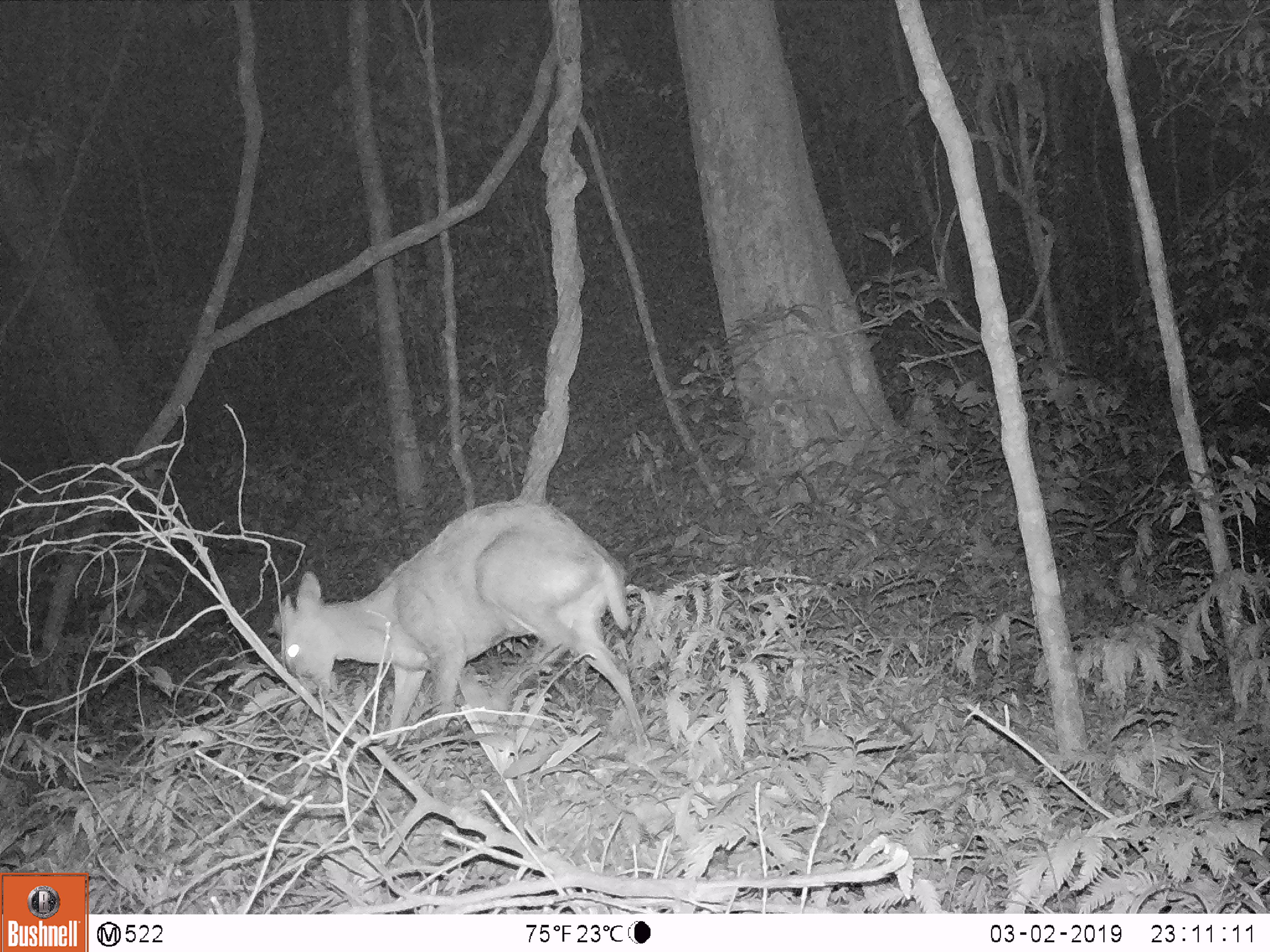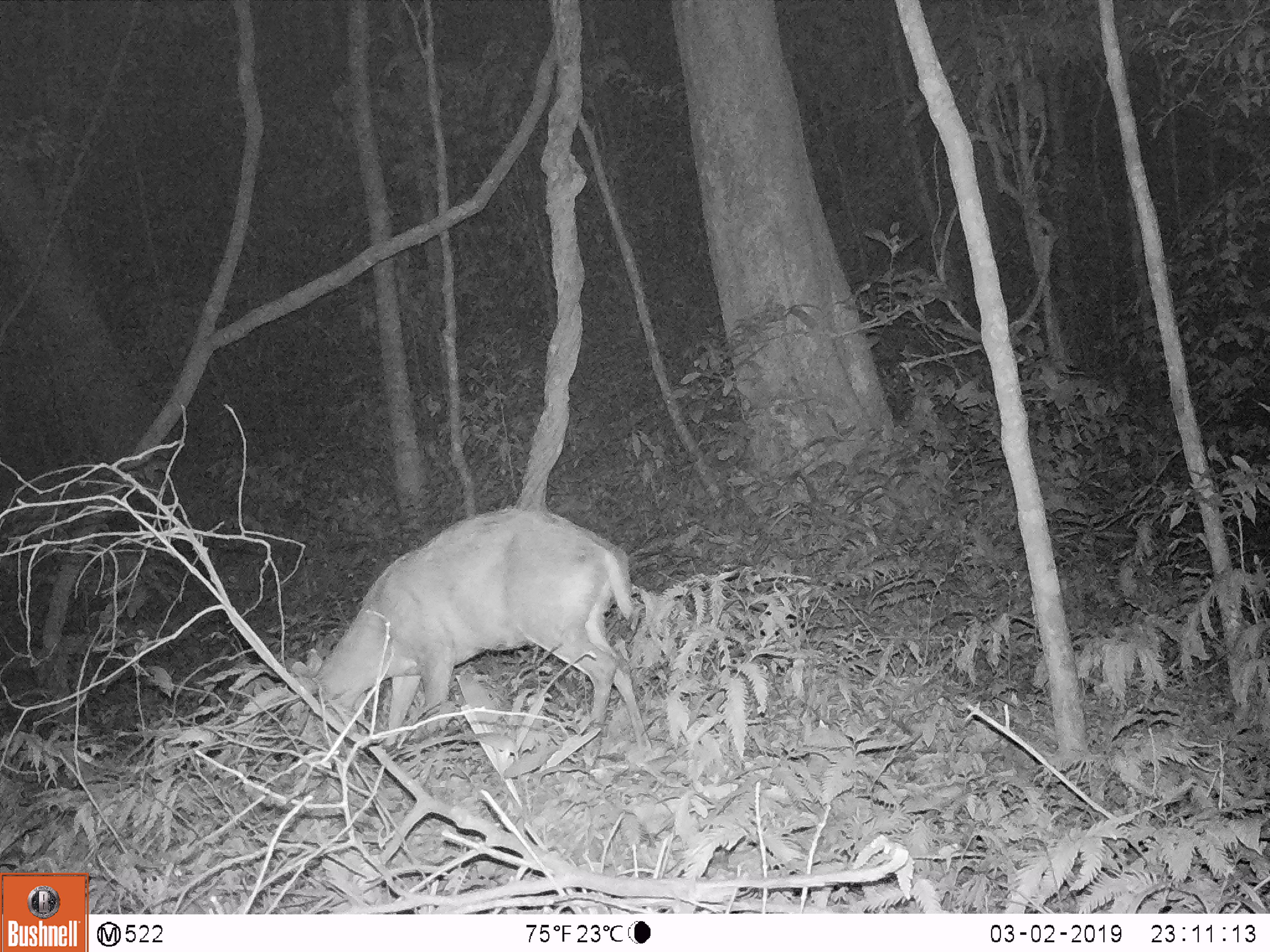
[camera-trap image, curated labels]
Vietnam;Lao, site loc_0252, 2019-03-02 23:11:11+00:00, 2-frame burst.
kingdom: Animalia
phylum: Chordata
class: Mammalia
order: Artiodactyla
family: Cervidae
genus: Muntiacus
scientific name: Muntiacus rooseveltorum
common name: roosevelt's muntjac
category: roosevelts muntjac group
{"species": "roosevelts muntjac group (roosevelt's muntjac) (Muntiacus rooseveltorum)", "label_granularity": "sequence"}